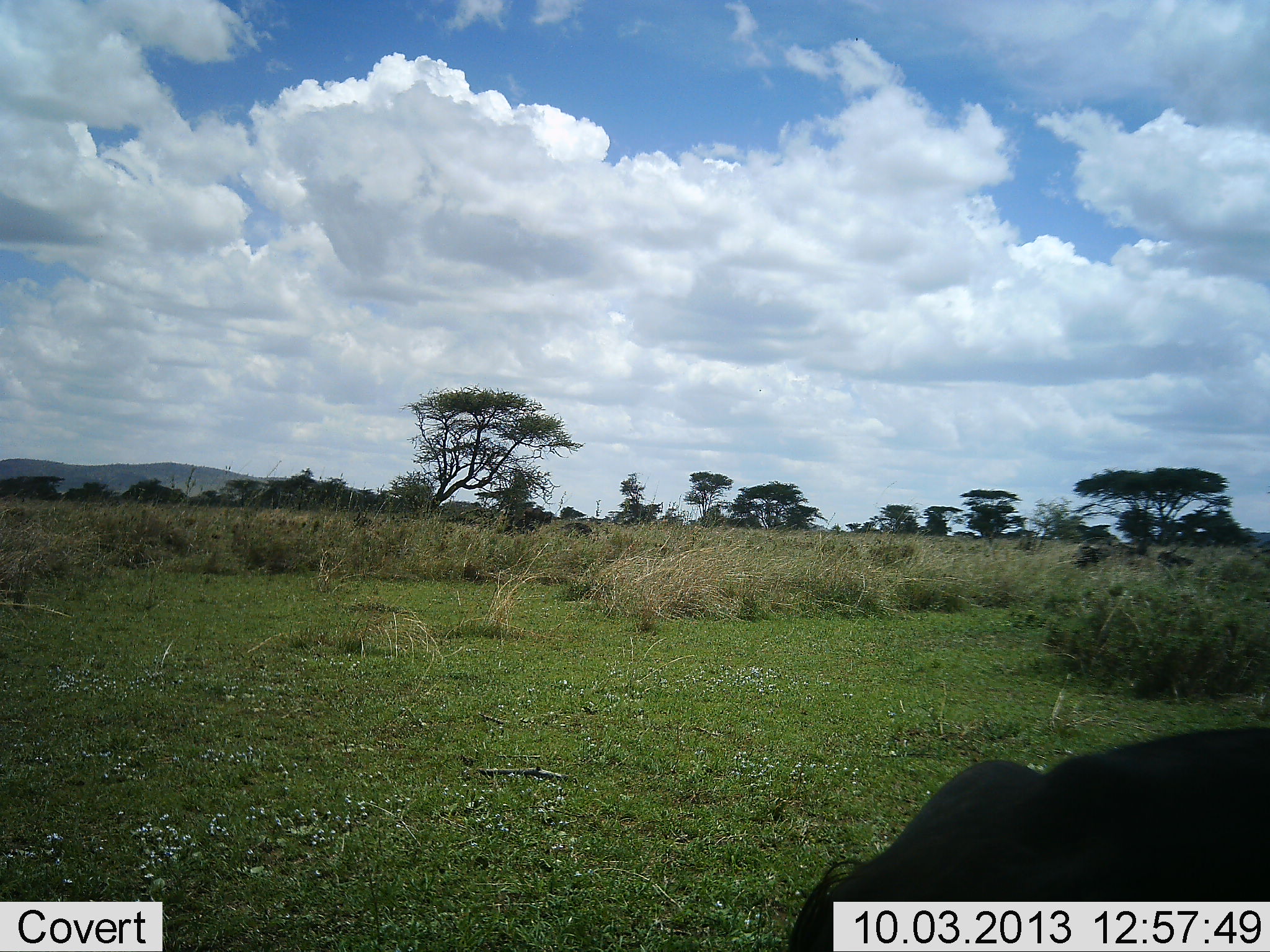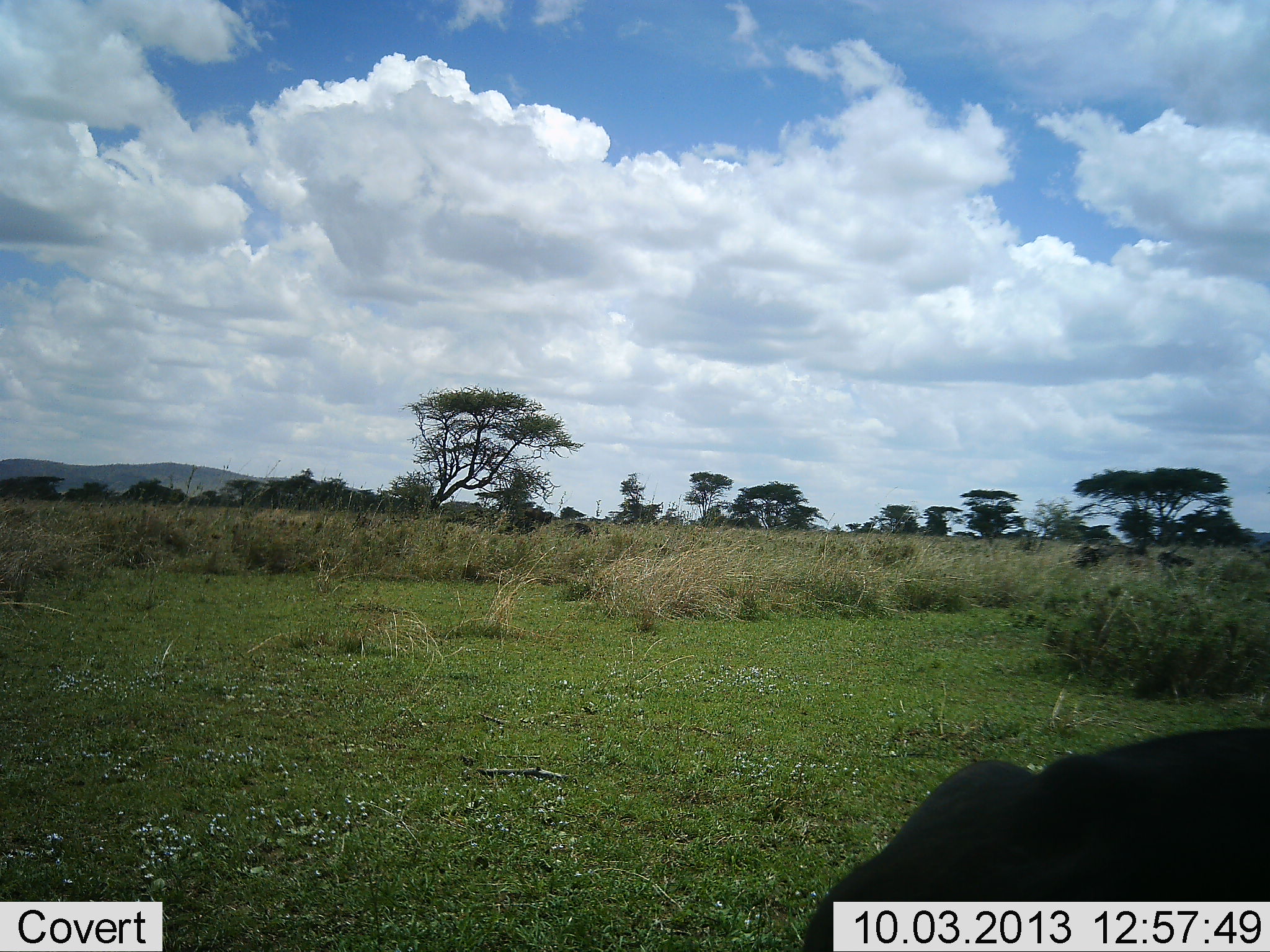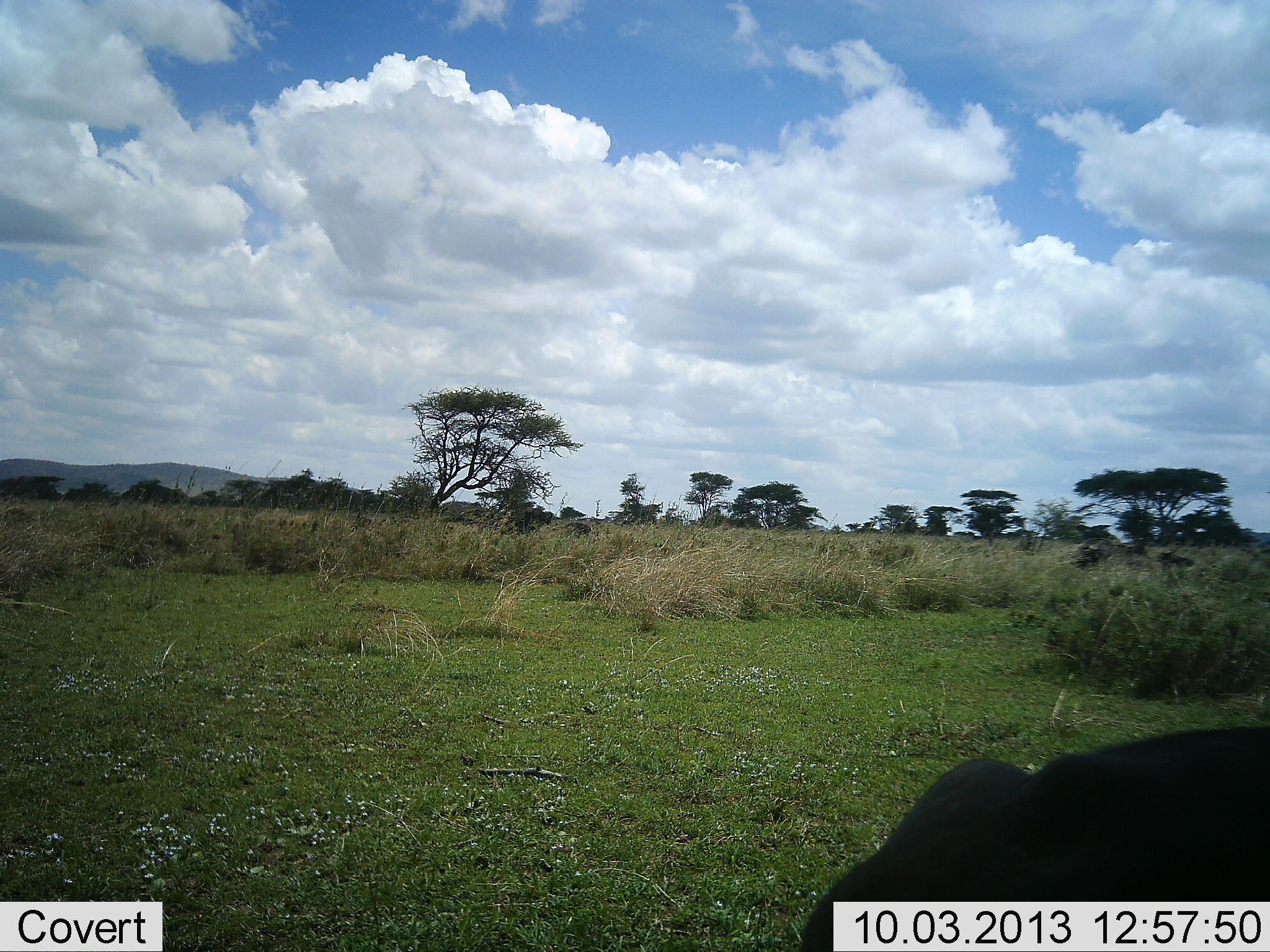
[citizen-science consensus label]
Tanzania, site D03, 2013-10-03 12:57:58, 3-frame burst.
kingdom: Animalia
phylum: Chordata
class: Mammalia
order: Artiodactyla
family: Suidae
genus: Phacochoerus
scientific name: Phacochoerus africanus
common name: warthog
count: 1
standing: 56%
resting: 0%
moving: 0%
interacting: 0%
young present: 0%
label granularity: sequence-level